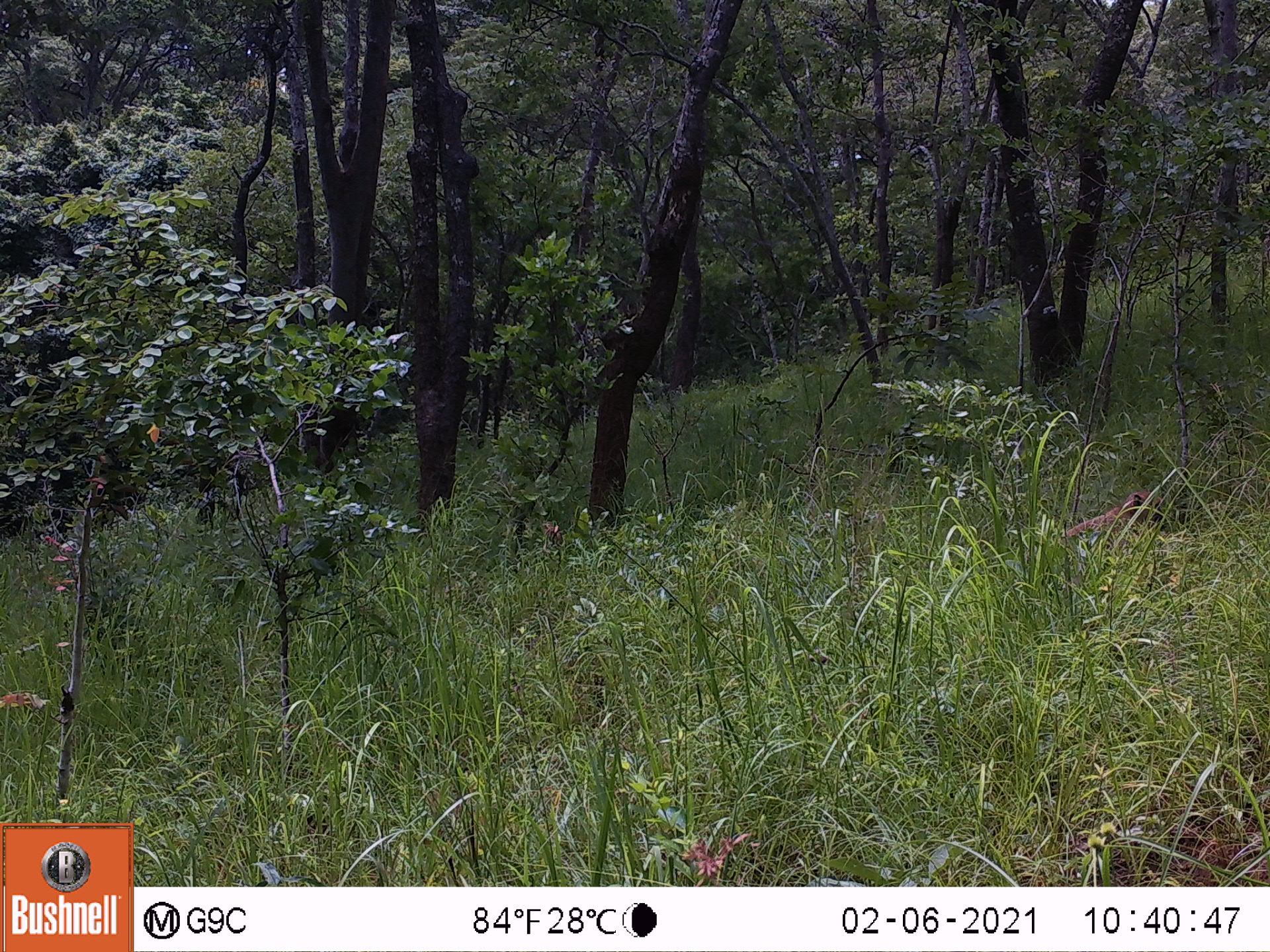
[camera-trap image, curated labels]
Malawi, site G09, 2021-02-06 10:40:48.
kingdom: Animalia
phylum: Chordata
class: Mammalia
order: Primates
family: Cercopithecidae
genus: Papio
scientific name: Papio cynocephalus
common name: yellow baboon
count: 1